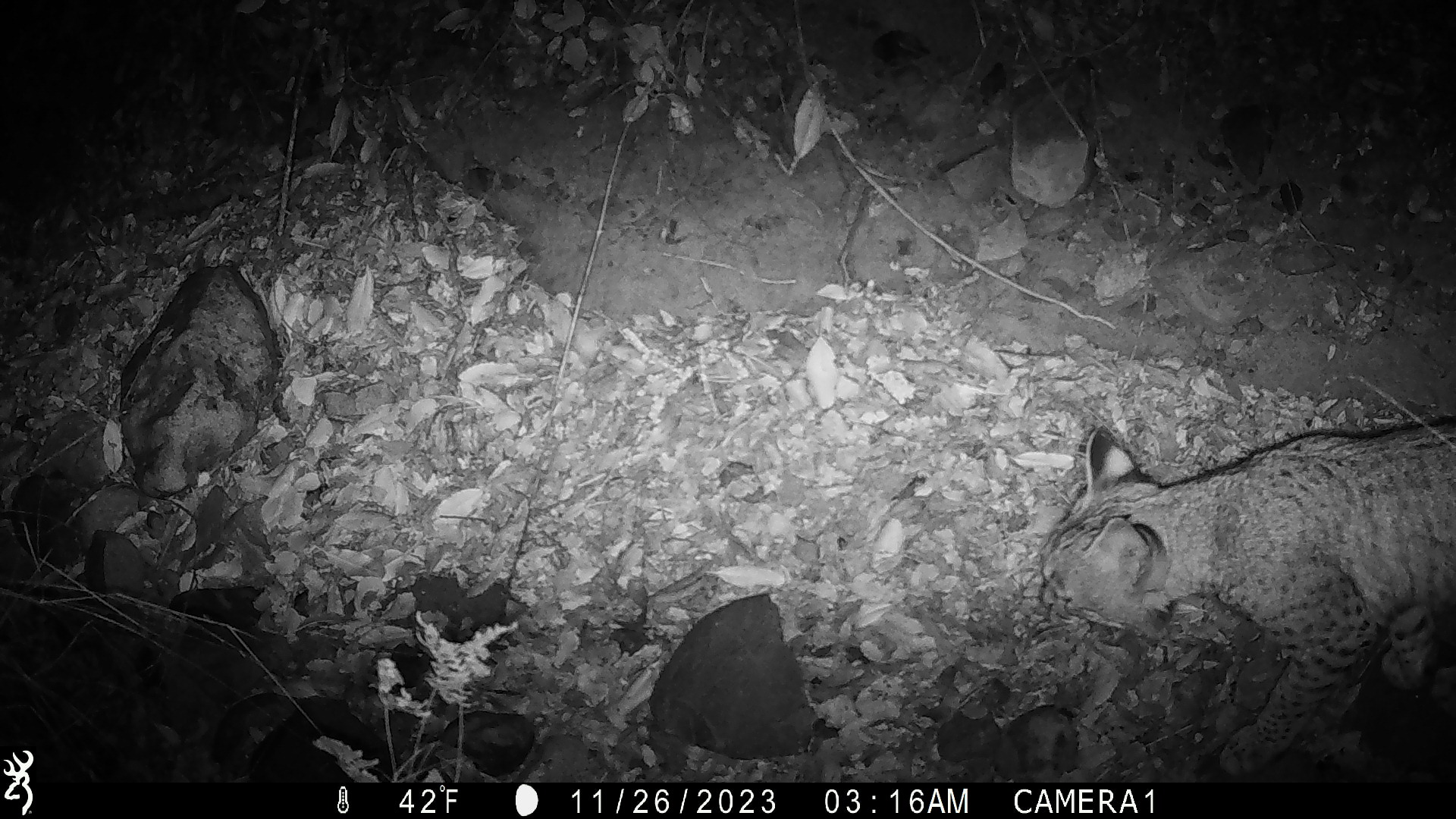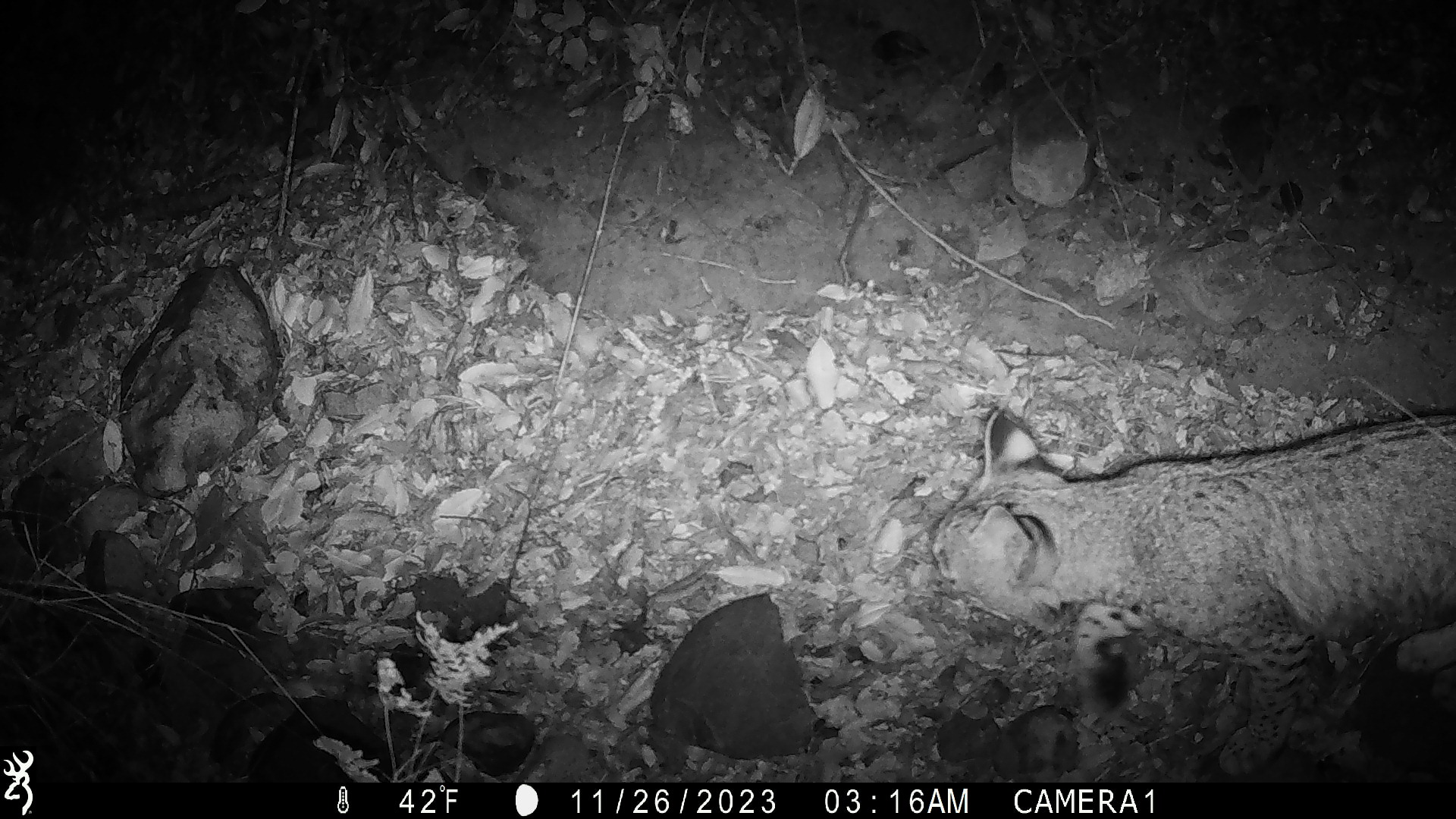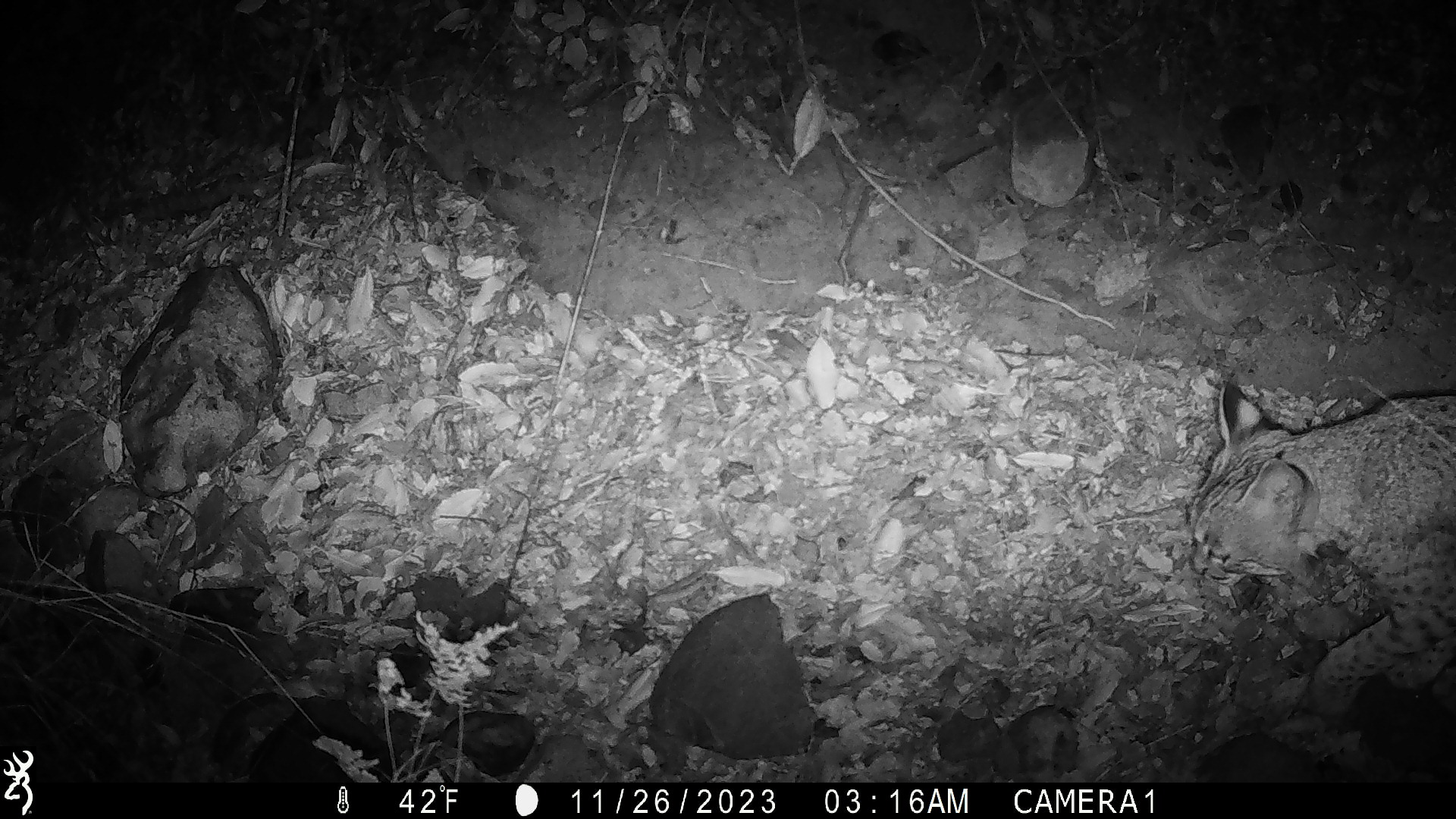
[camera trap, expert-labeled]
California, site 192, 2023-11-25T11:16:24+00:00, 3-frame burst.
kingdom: Animalia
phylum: Chordata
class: Mammalia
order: Carnivora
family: Felidae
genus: Lynx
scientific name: Lynx rufus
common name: bobcat